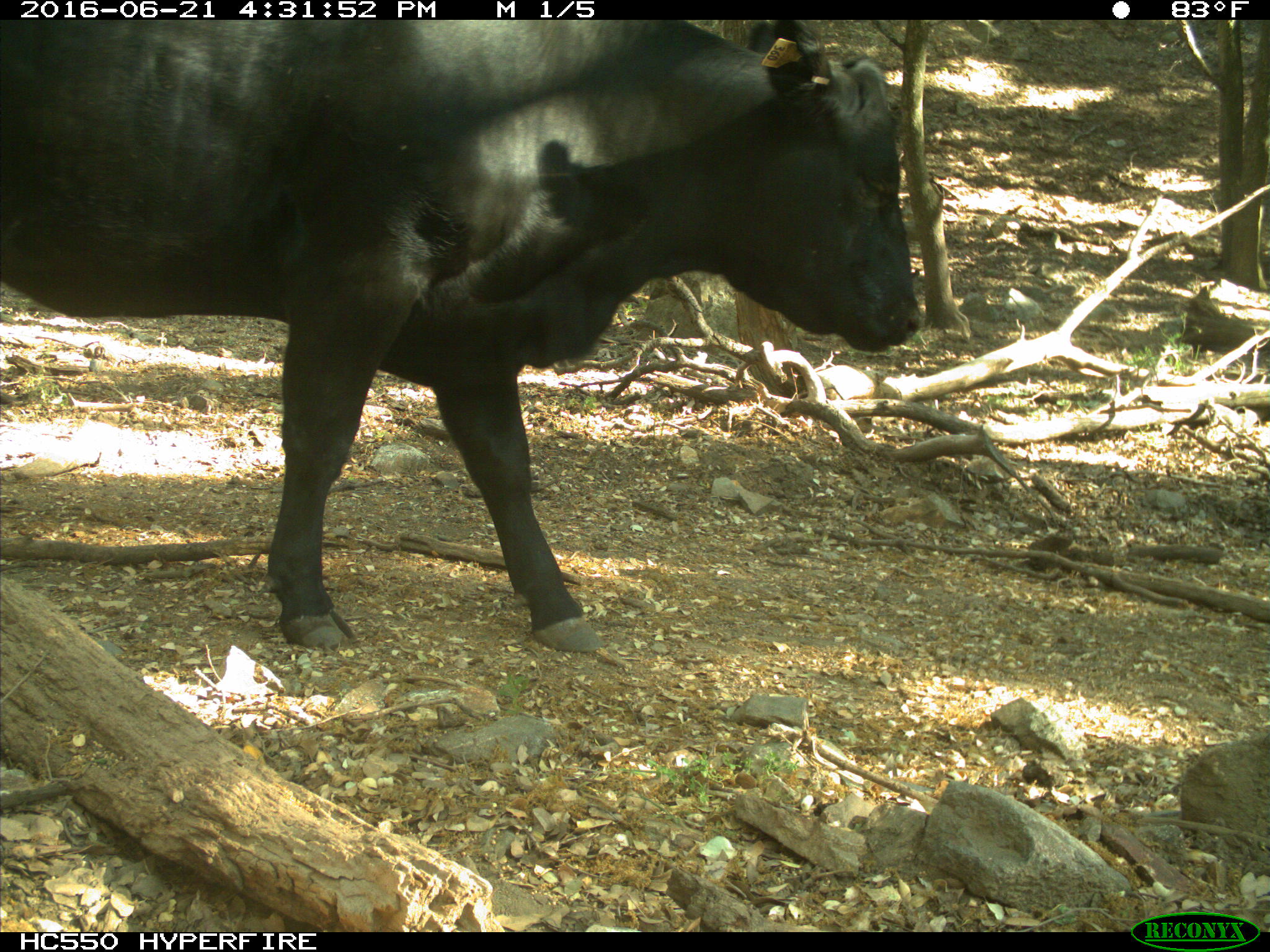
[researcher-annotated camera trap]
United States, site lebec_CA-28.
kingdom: Animalia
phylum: Chordata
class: Mammalia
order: Artiodactyla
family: Bovidae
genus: Bos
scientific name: Bos taurus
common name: domestic cow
Bos taurus (domestic cow).